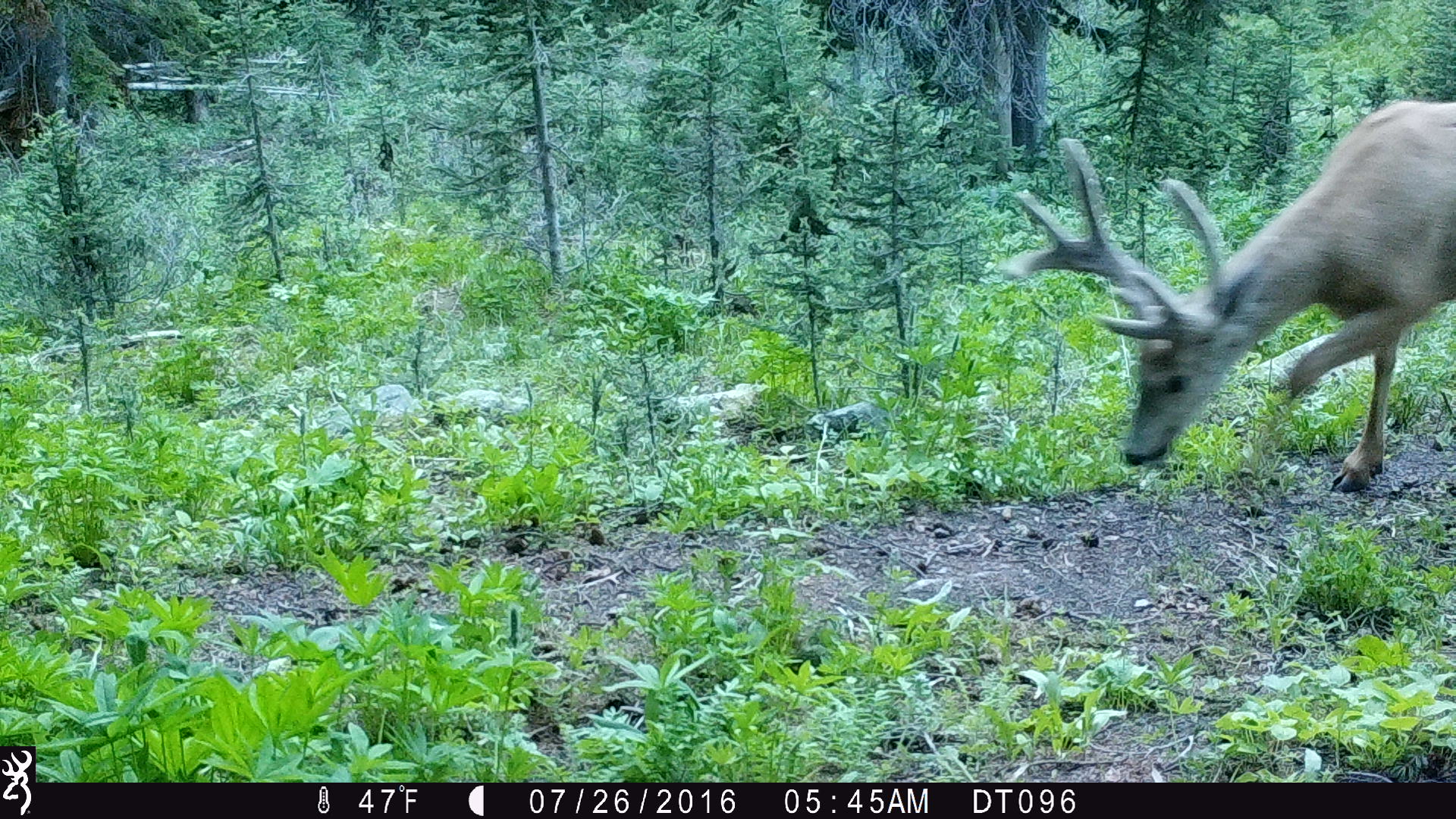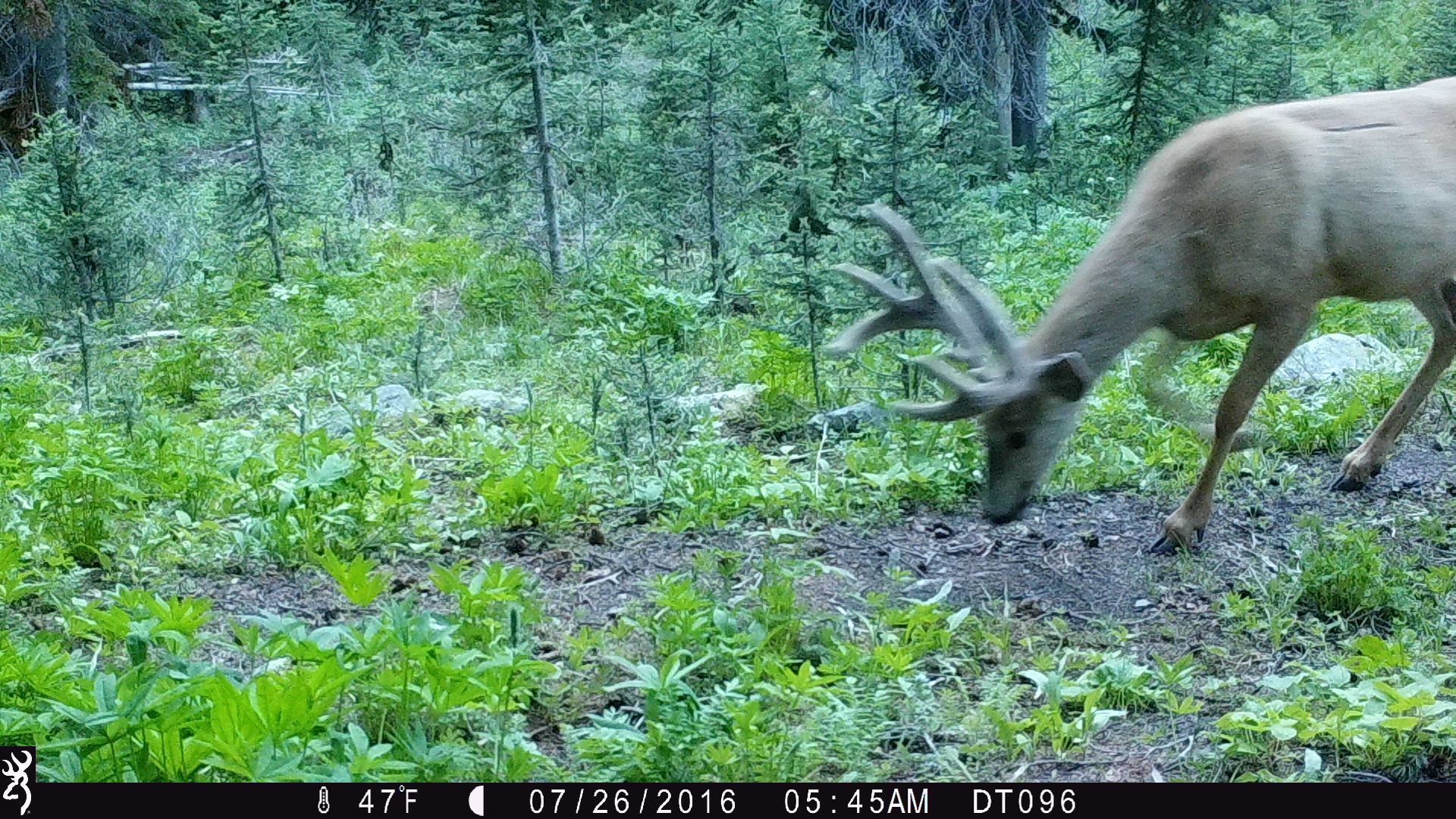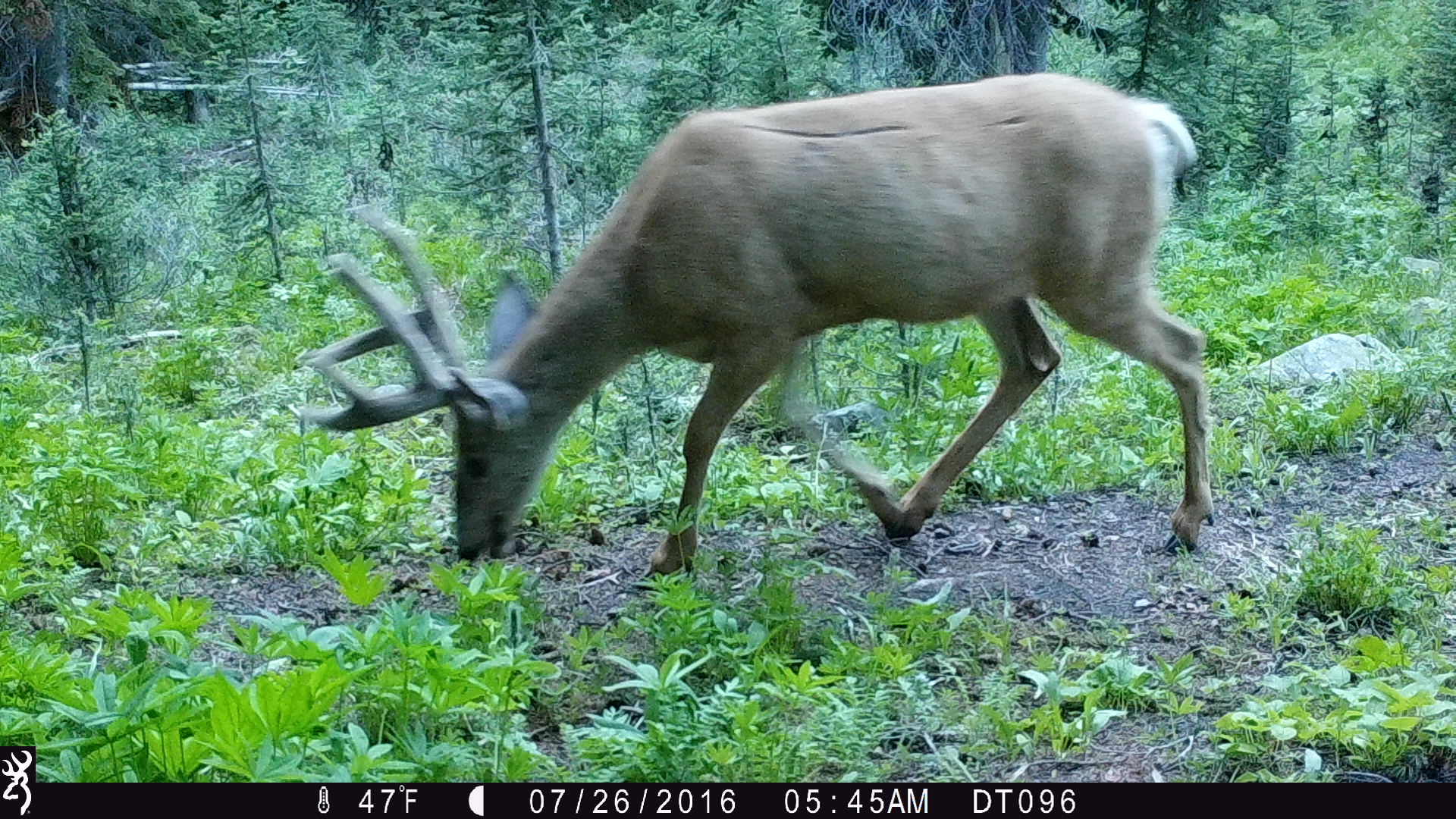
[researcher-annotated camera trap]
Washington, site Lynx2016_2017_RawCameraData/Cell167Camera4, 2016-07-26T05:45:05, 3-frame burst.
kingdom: Animalia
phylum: Chordata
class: Mammalia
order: Artiodactyla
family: Cervidae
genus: Odocoileus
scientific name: Odocoileus hemionus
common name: mule deer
Odocoileus hemionus (mule deer). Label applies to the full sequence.